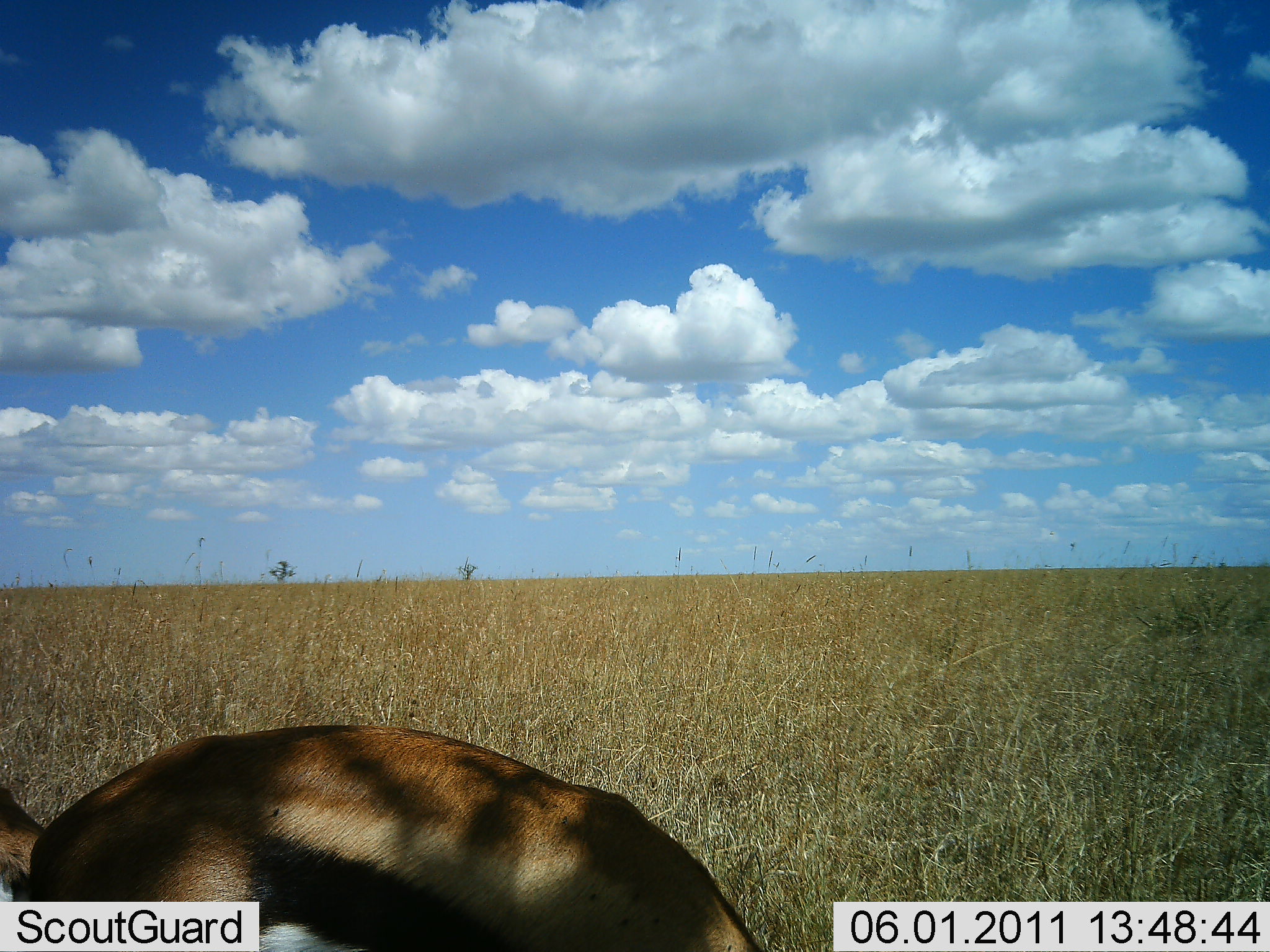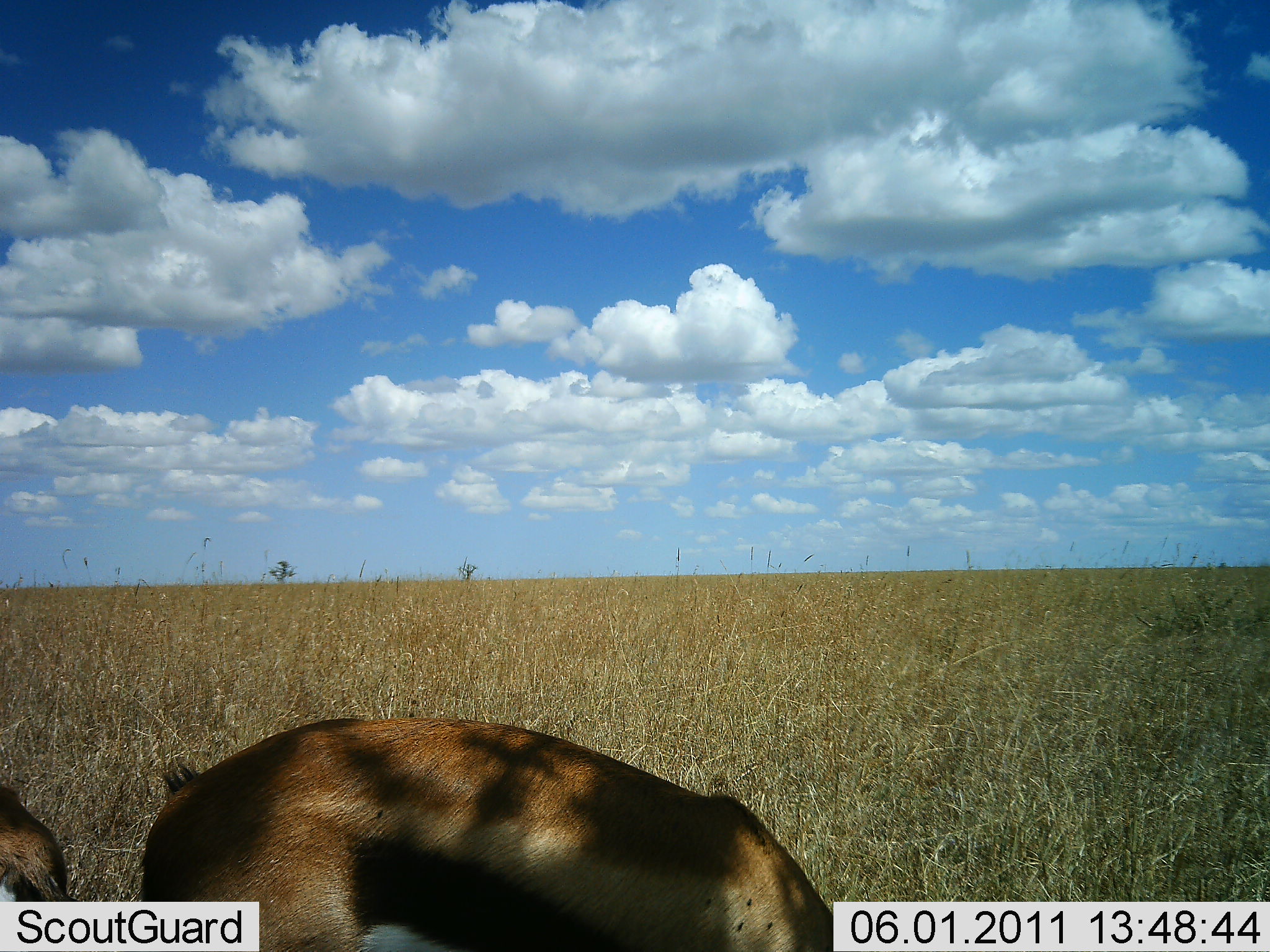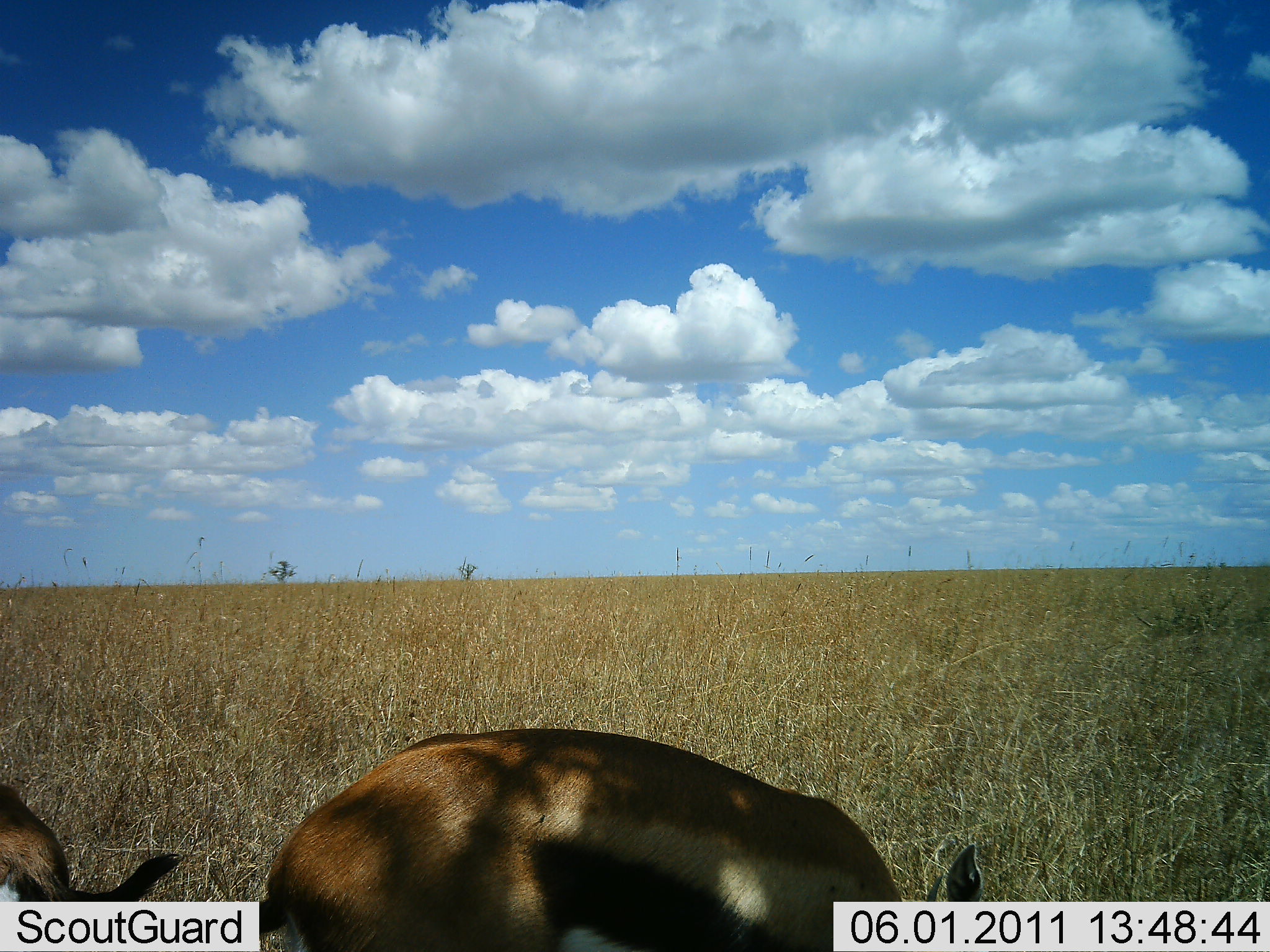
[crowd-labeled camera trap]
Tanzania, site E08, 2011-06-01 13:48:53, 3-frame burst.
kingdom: Animalia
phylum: Chordata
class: Mammalia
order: Artiodactyla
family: Bovidae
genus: Eudorcas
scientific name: Eudorcas thomsonii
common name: thomson's gazelle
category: gazellethomsons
Gazellethomsons (thomson's gazelle) (Eudorcas thomsonii), count 2. Behavior (volunteer vote fractions): standing 27%, resting 0%, moving 27%, interacting 0%. Young present (vote fraction): 0%. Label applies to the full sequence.